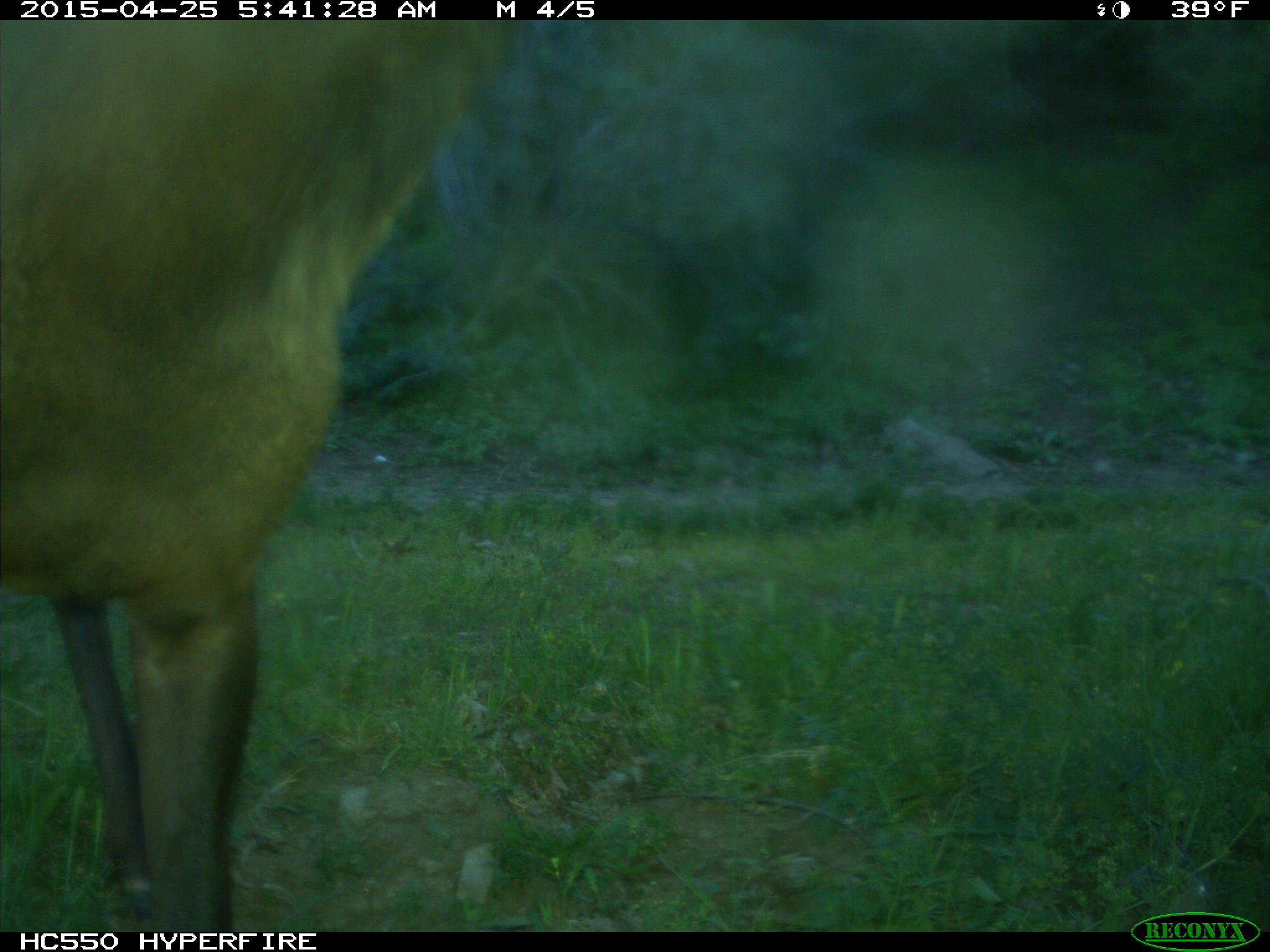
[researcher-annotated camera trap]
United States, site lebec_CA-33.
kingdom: Animalia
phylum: Chordata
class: Mammalia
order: Artiodactyla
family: Cervidae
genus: Cervus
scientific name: Cervus canadensis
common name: elk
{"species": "Cervus canadensis (elk)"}